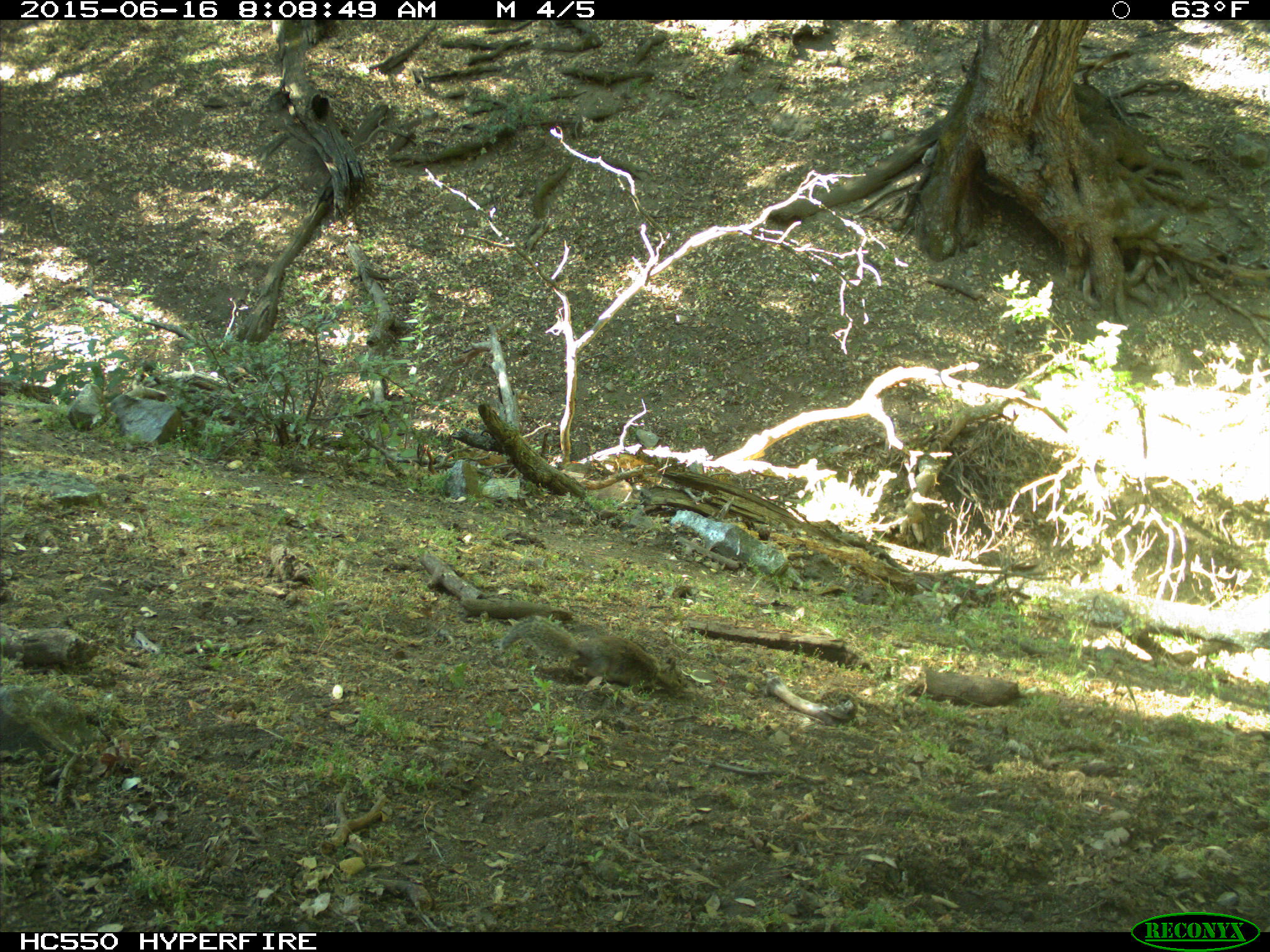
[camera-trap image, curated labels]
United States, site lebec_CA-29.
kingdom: Animalia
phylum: Chordata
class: Mammalia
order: Rodentia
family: Sciuridae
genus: Otospermophilus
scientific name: Otospermophilus beecheyi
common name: california ground squirrel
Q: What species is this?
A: Otospermophilus beecheyi (california ground squirrel).